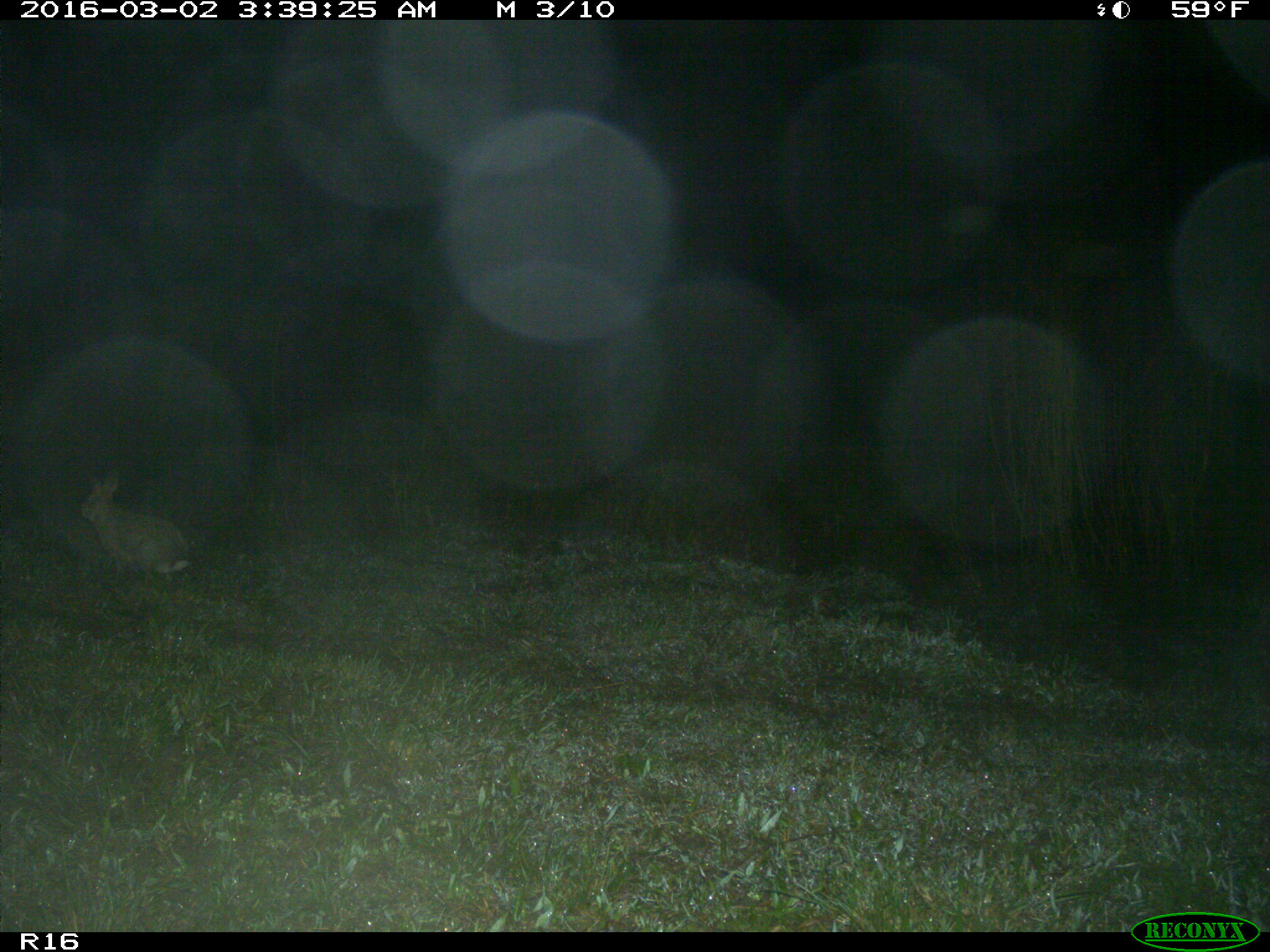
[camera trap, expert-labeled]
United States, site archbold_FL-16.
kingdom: Animalia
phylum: Chordata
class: Mammalia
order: Lagomorpha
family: Leporidae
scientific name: Leporidae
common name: rabbits and hares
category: unidentified rabbit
Unidentified rabbit (rabbits and hares) (Leporidae).